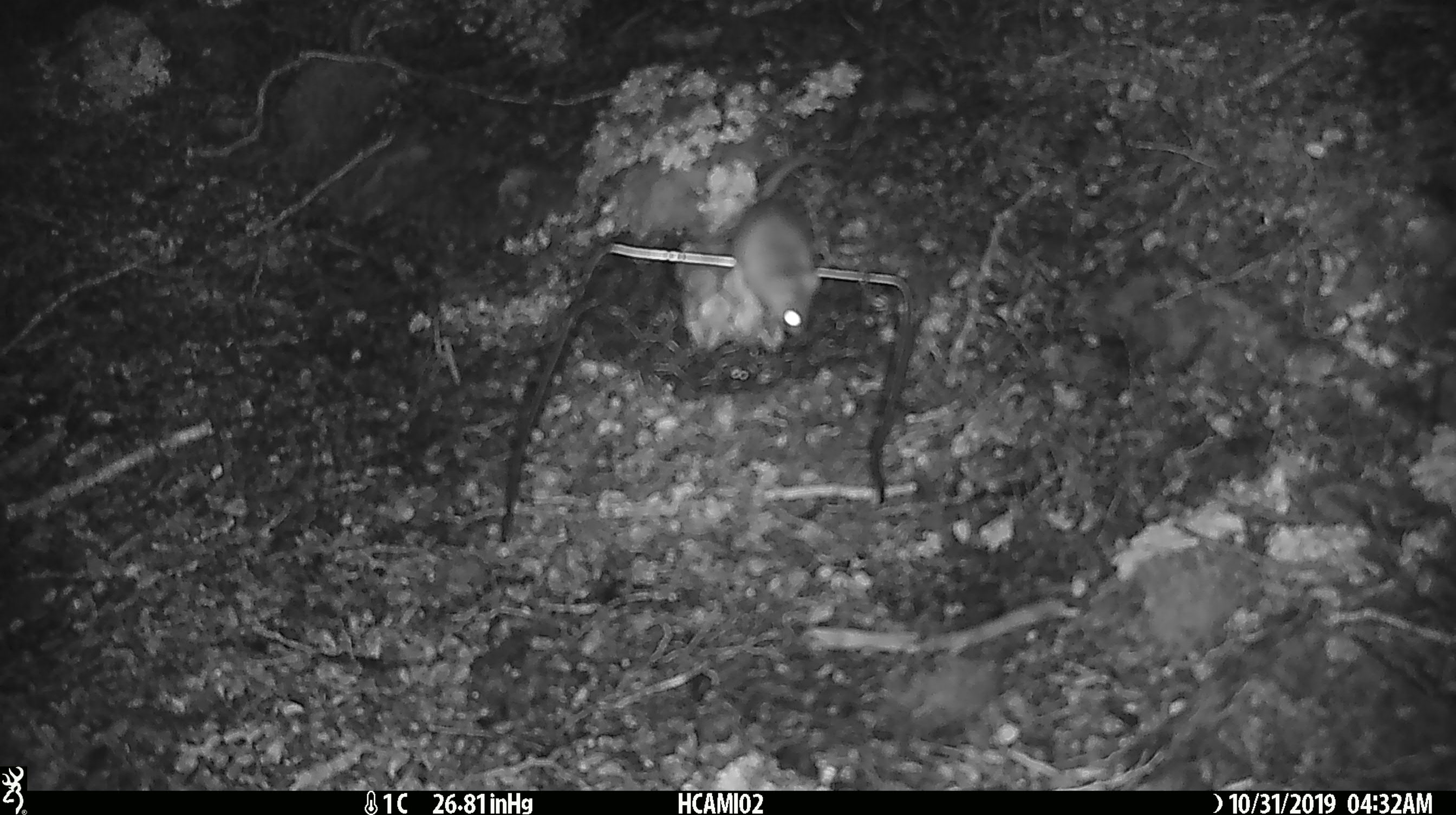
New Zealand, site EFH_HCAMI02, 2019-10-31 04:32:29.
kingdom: Animalia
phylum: Chordata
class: Mammalia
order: Rodentia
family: Muridae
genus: Mus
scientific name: Mus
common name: mouse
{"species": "mouse (Mus)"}